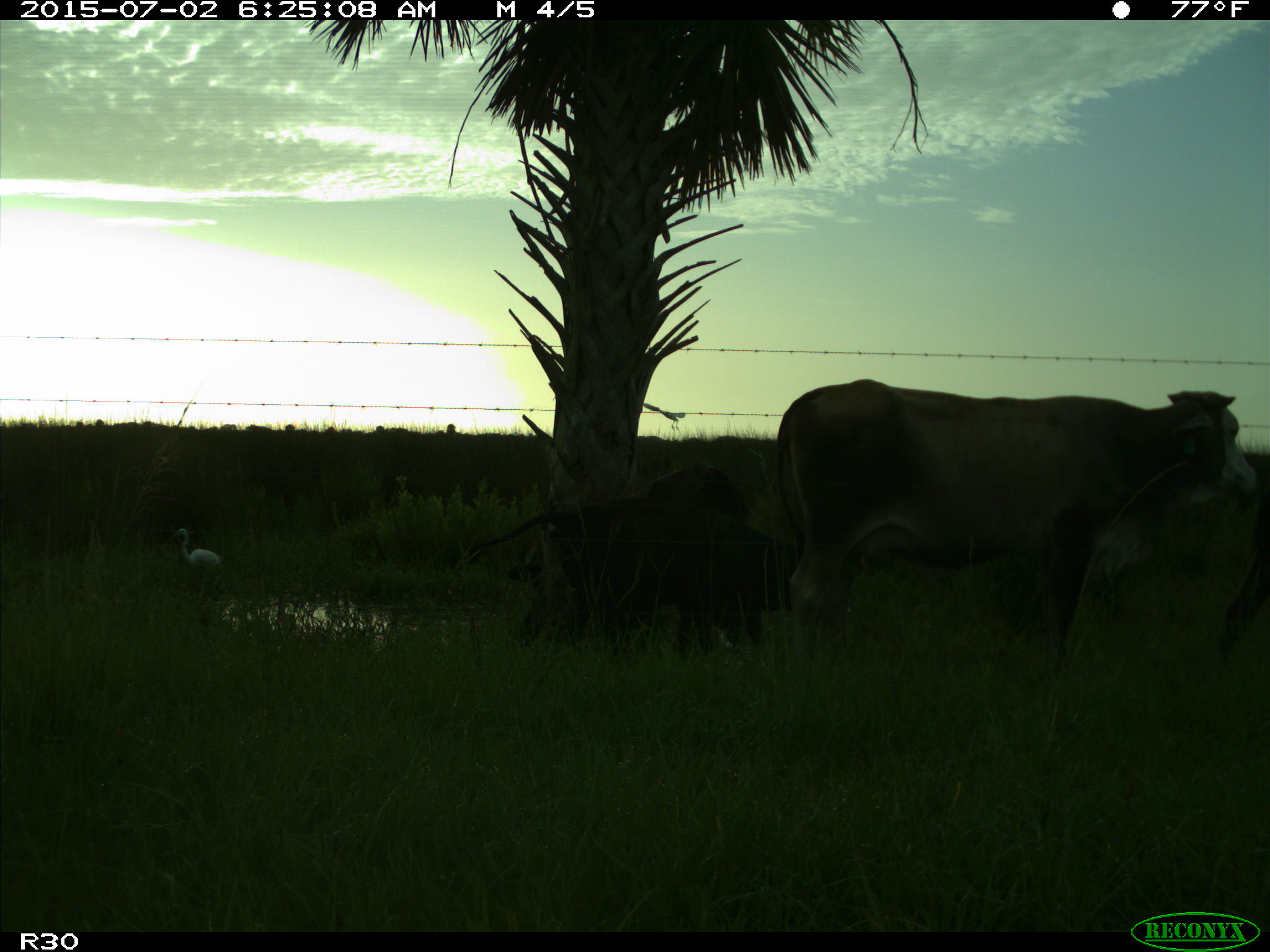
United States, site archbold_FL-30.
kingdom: Animalia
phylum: Chordata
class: Mammalia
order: Artiodactyla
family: Bovidae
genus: Bos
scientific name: Bos taurus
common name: domestic cow